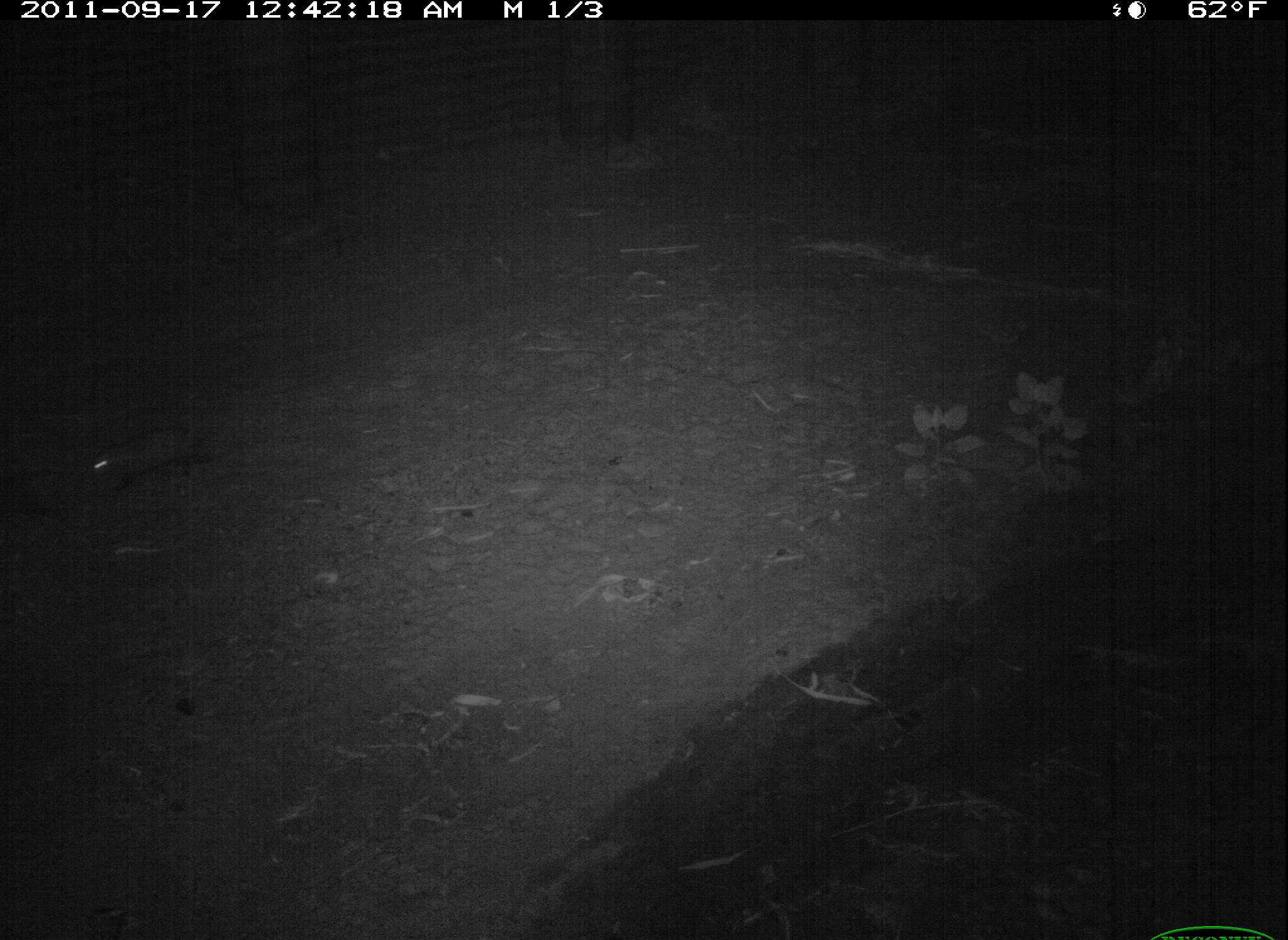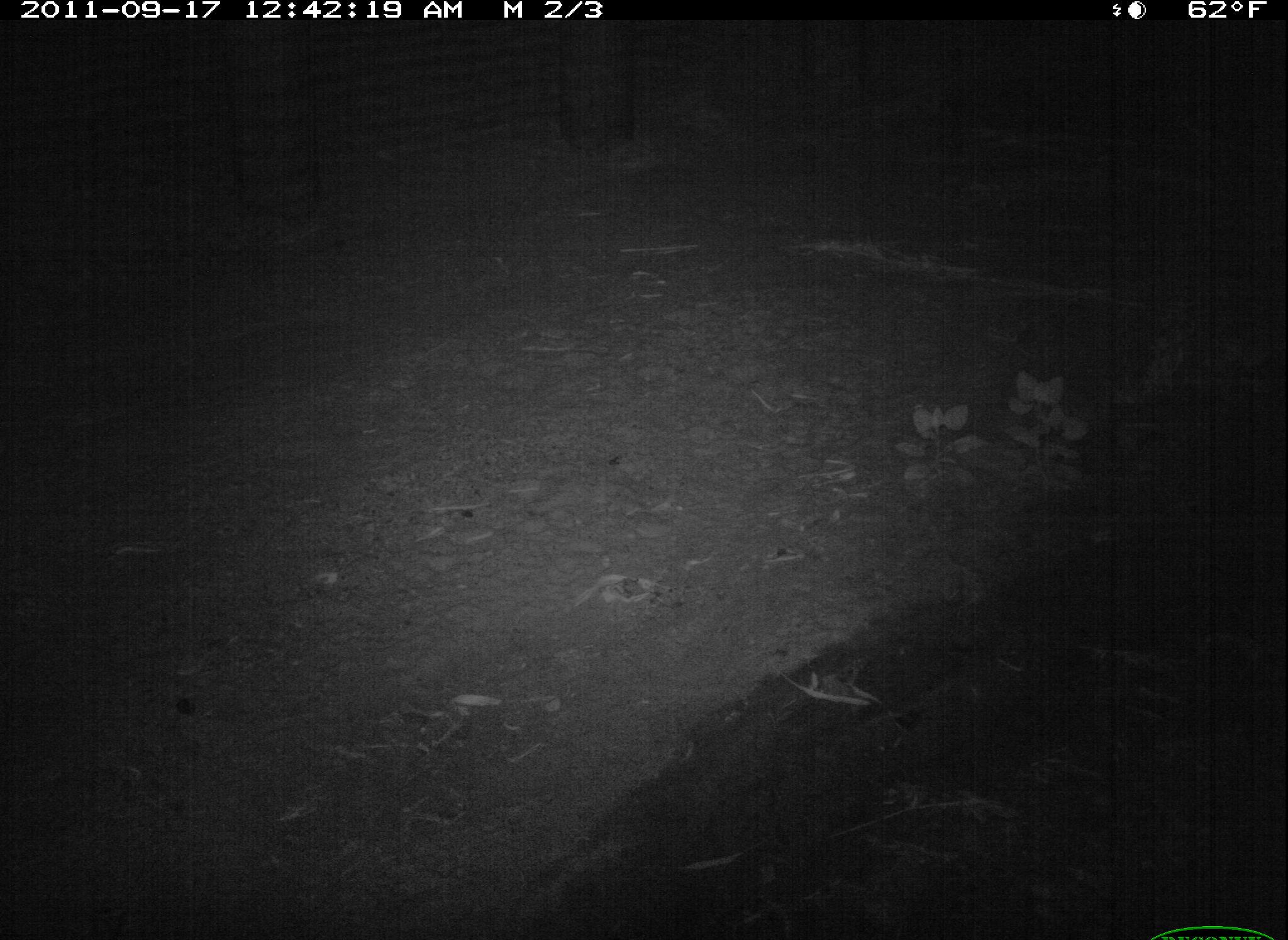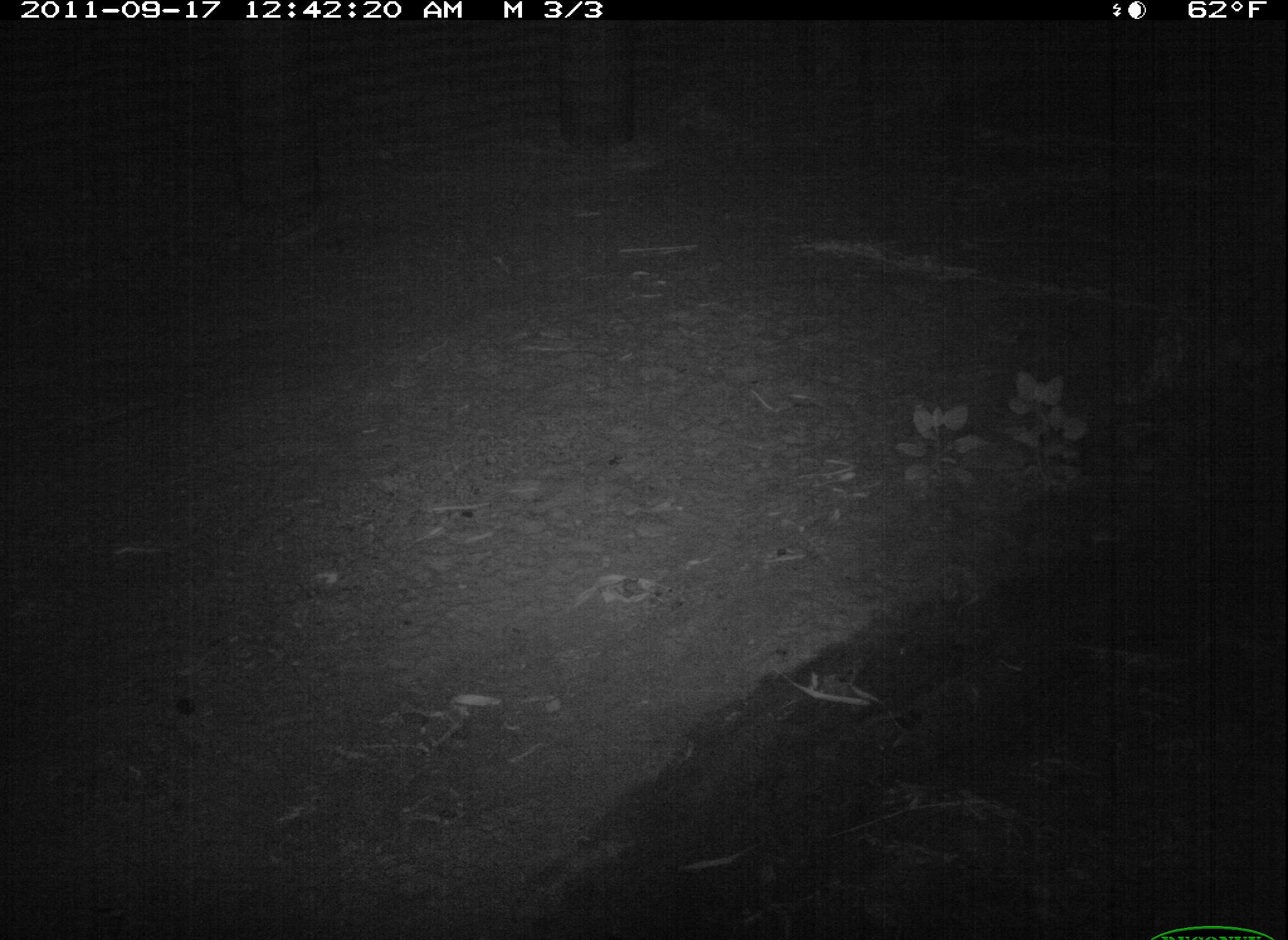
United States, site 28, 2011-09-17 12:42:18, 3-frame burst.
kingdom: Animalia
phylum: Chordata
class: Mammalia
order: Didelphimorphia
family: Didelphidae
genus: Didelphis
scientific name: Didelphis virginiana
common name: virginia opossum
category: opossum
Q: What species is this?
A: Opossum (virginia opossum) (Didelphis virginiana).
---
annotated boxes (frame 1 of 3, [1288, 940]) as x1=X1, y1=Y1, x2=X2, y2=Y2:
opossum: x1=47, y1=411, x2=227, y2=498